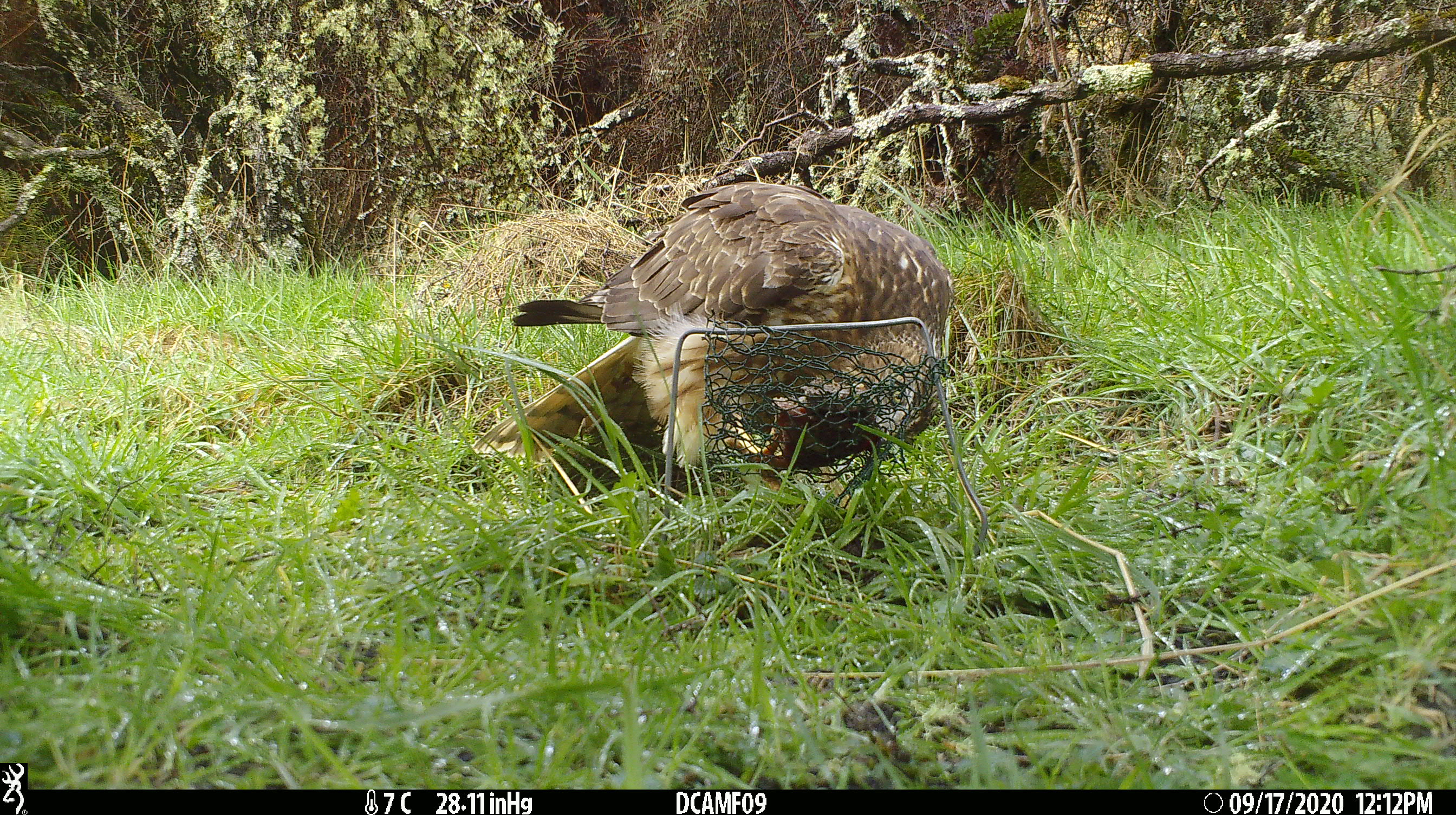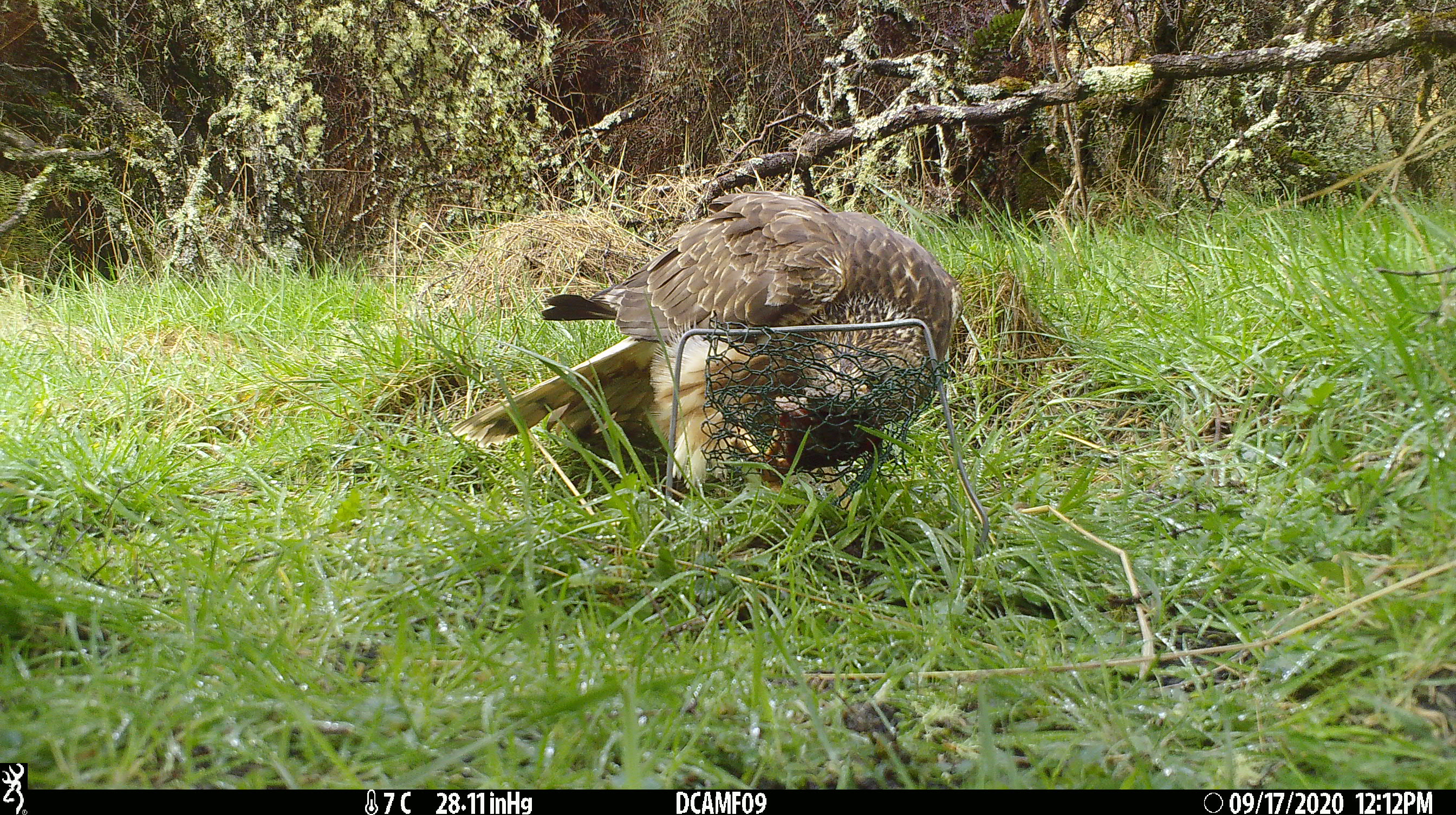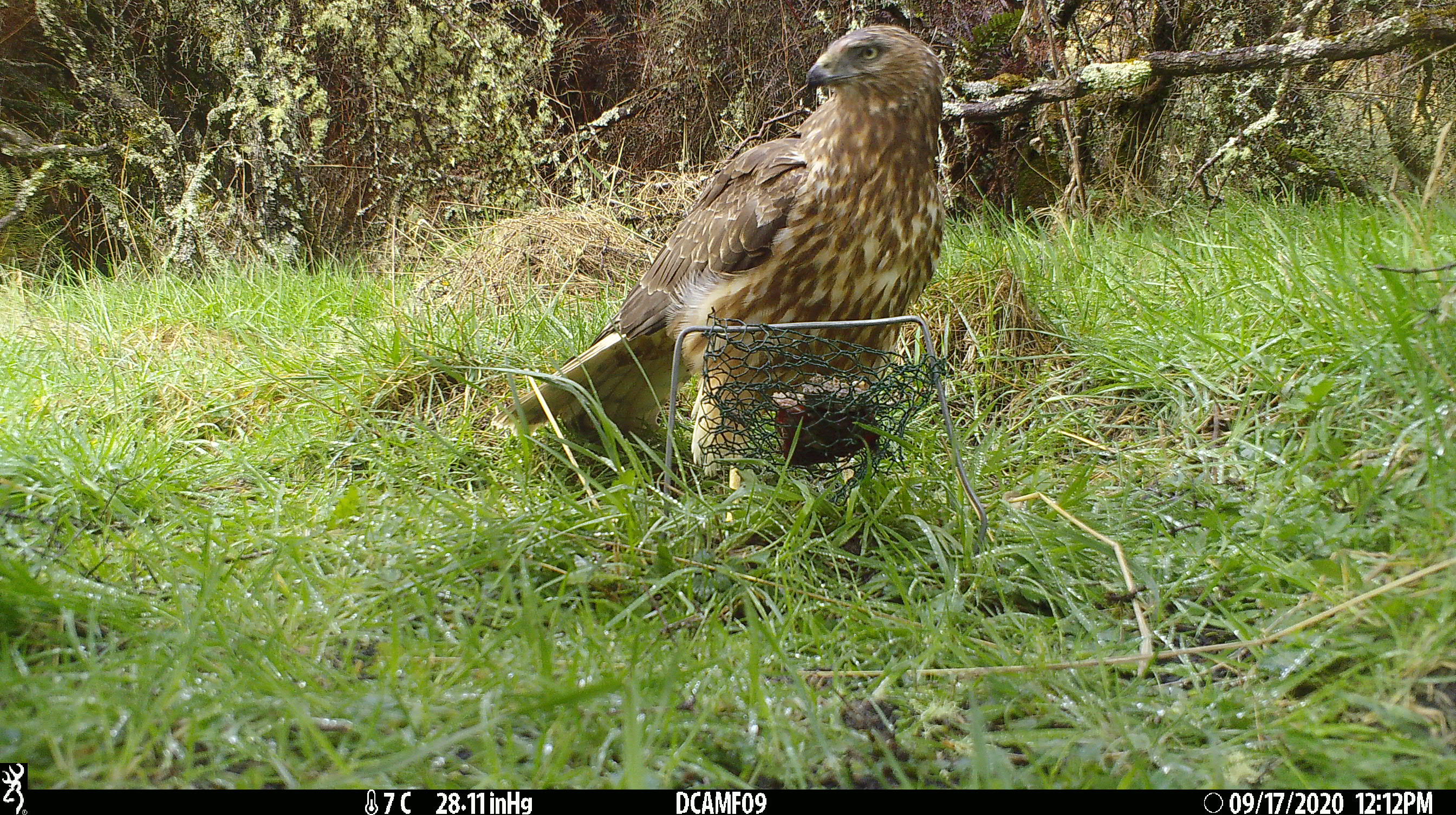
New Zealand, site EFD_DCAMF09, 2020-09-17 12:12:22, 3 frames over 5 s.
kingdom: Animalia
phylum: Chordata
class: Aves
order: Accipitriformes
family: Accipitridae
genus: Circus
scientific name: Circus approximans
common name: swamp harrier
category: harrier